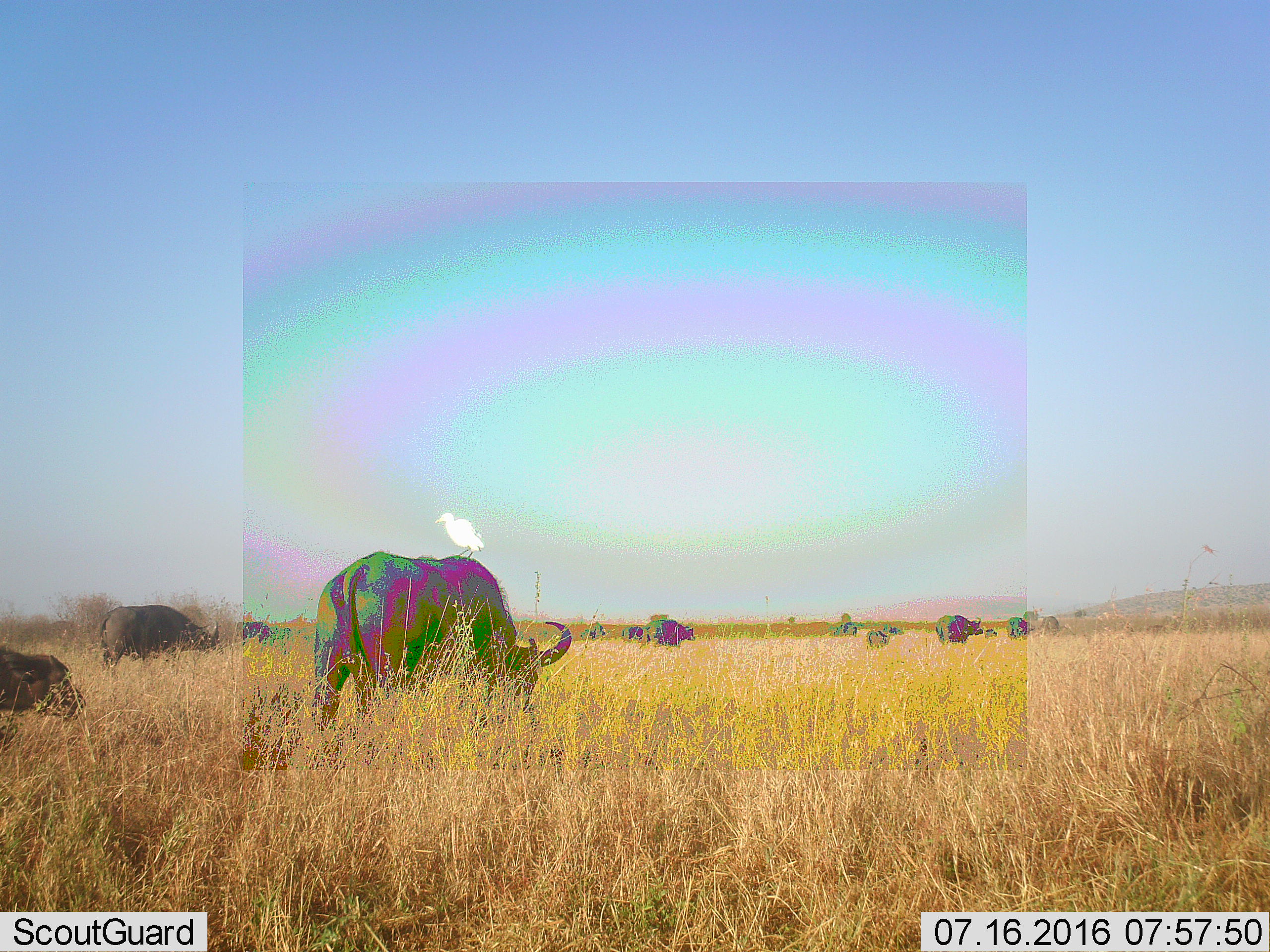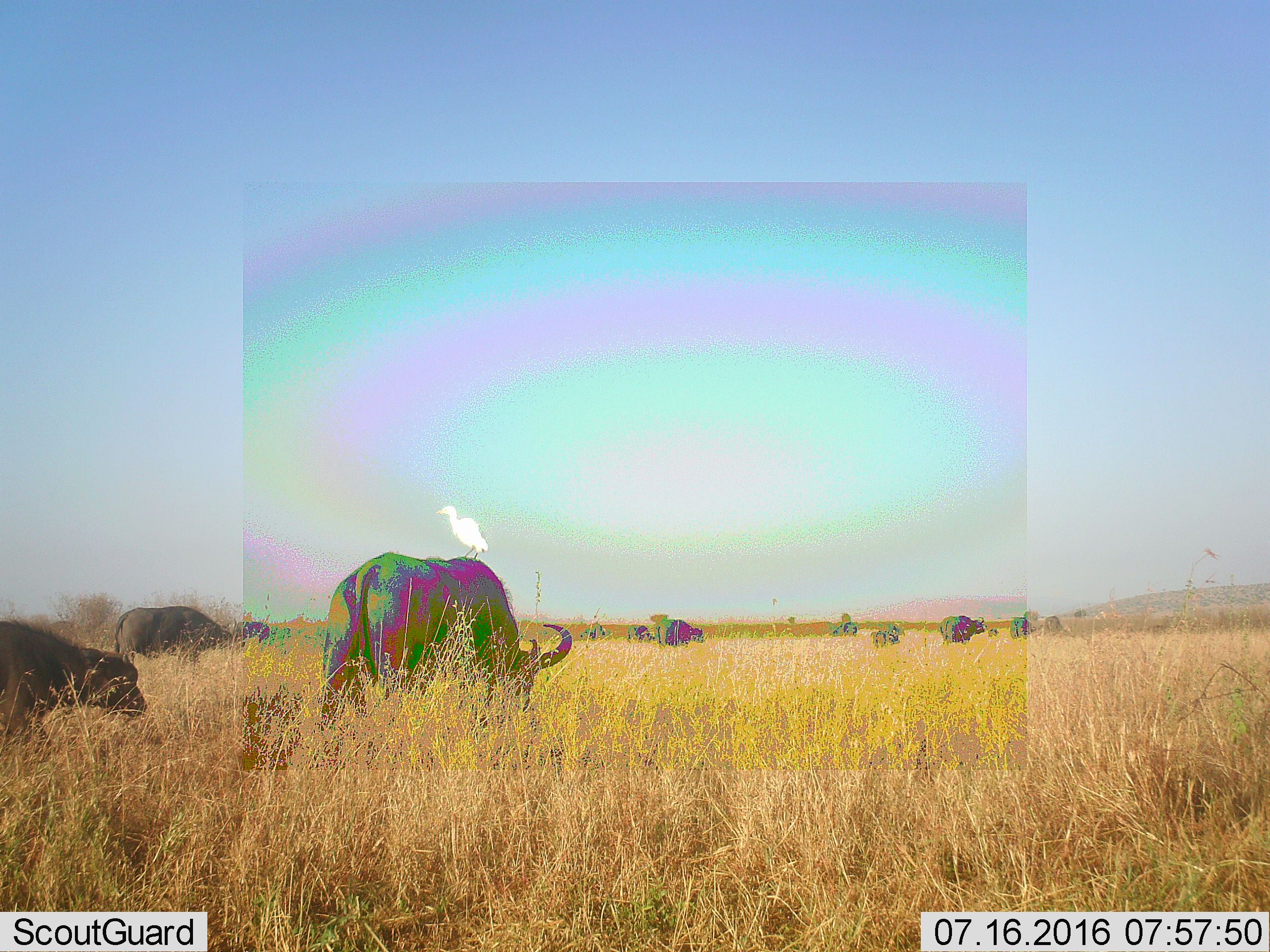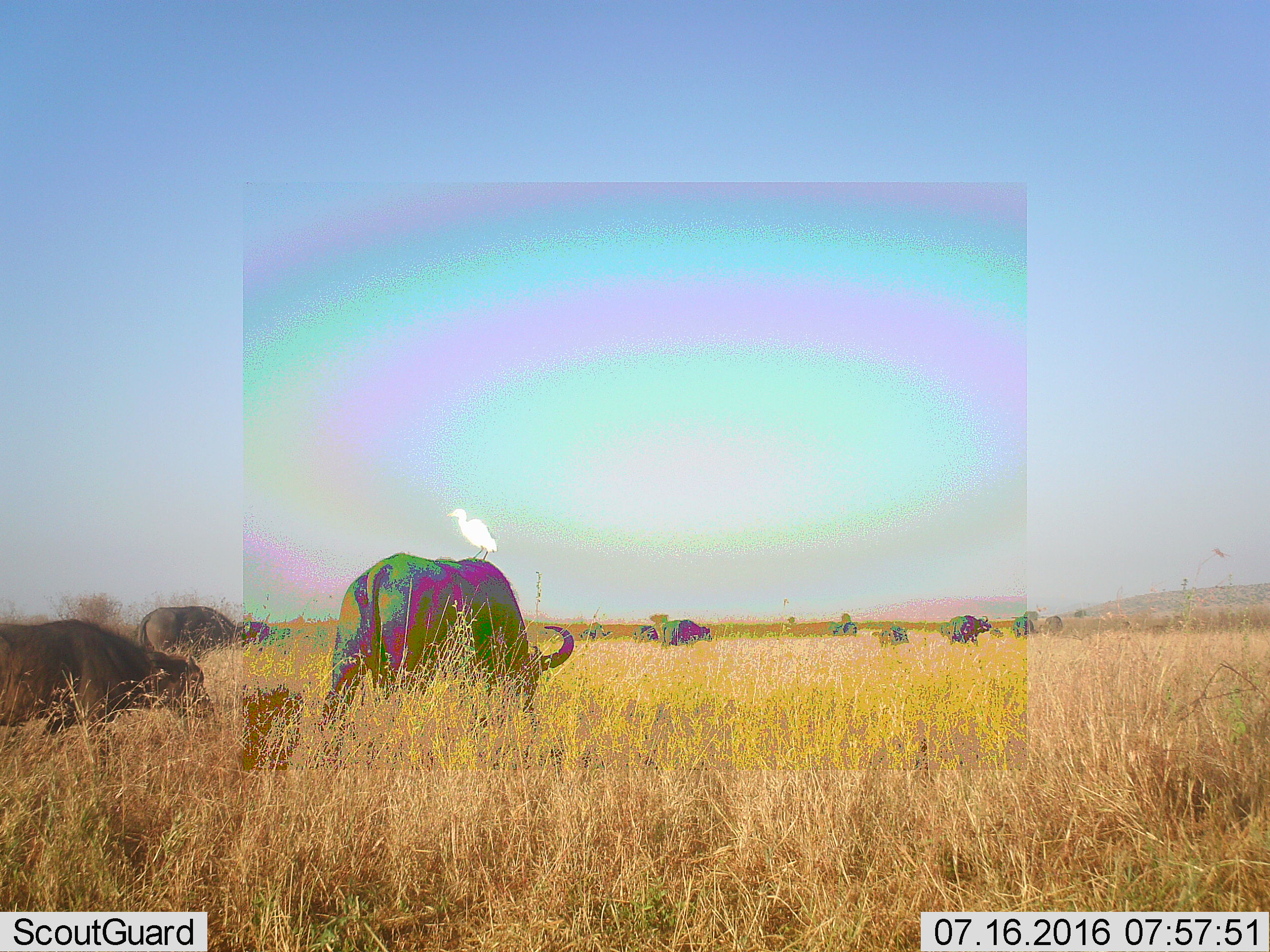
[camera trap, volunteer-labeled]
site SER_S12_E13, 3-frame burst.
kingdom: Animalia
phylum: Chordata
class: Mammalia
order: Artiodactyla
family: Bovidae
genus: Syncerus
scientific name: Syncerus caffer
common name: african buffalo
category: buffalo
Buffalo (african buffalo) (Syncerus caffer), count 11-50. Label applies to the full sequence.